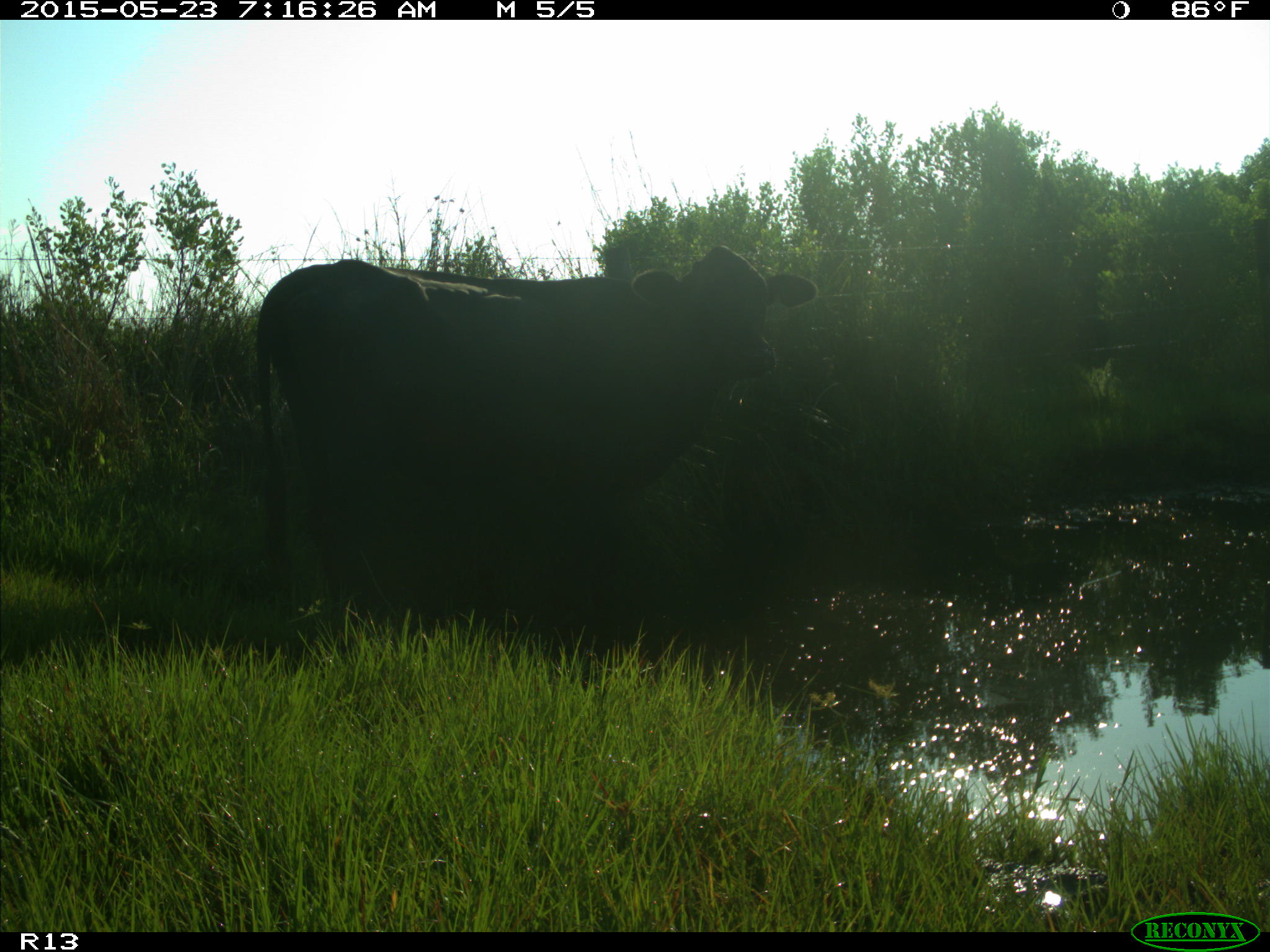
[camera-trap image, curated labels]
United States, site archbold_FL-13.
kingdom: Animalia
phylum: Chordata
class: Mammalia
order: Artiodactyla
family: Bovidae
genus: Bos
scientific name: Bos taurus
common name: domestic cow